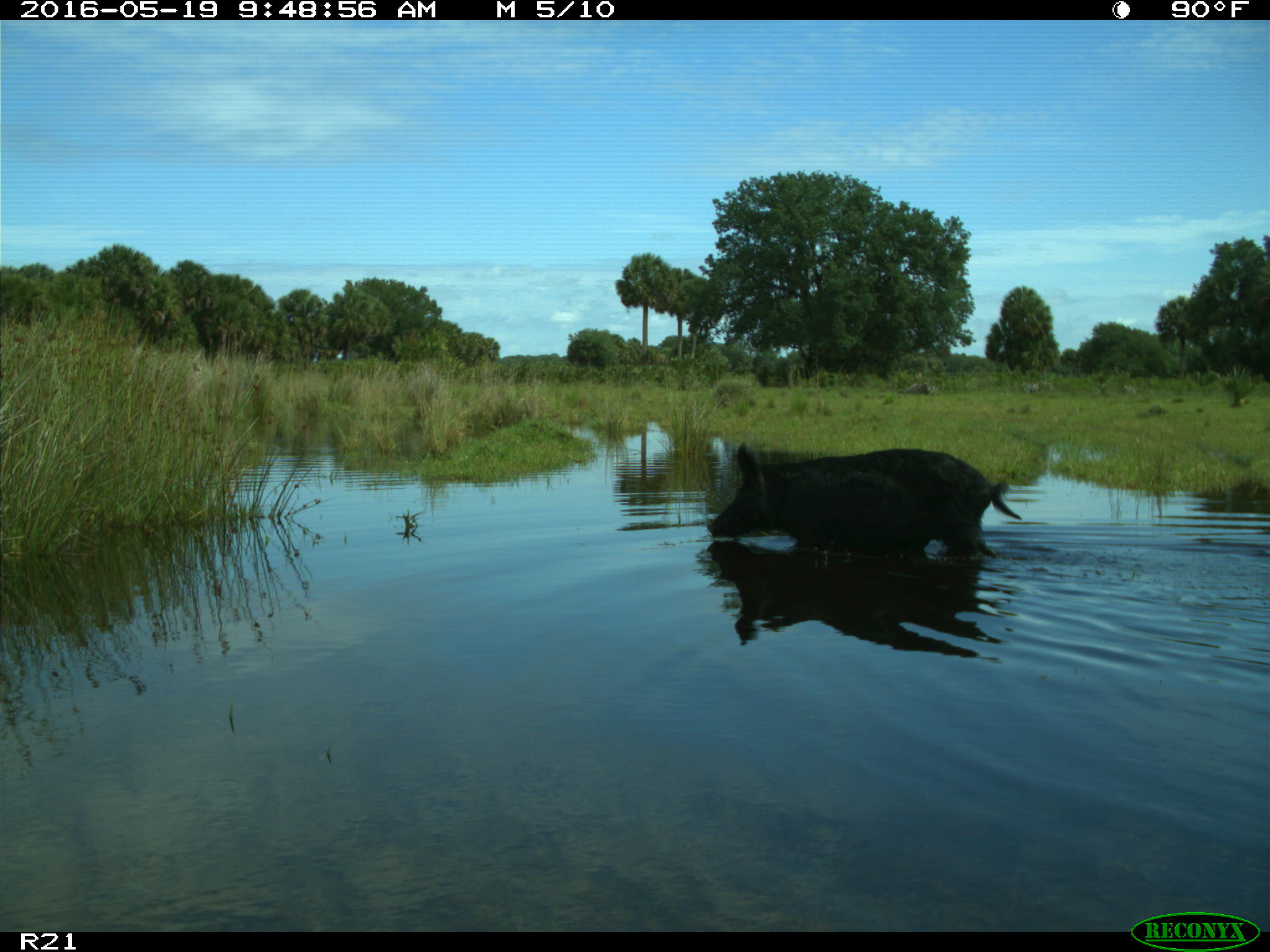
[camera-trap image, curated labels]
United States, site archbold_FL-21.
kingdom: Animalia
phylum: Chordata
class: Mammalia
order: Artiodactyla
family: Suidae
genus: Sus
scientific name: Sus scrofa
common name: wild boar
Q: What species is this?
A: Sus scrofa (wild boar).